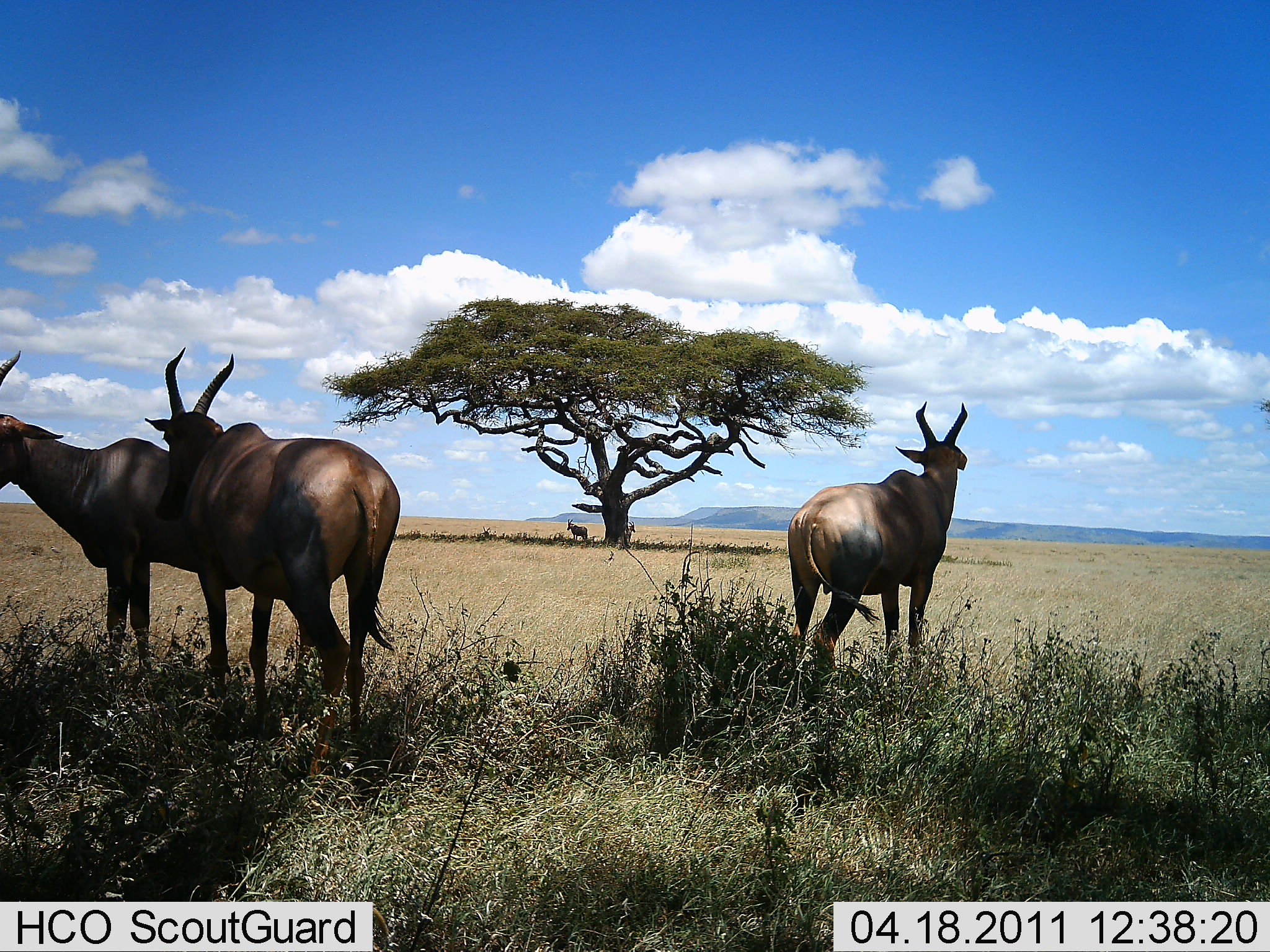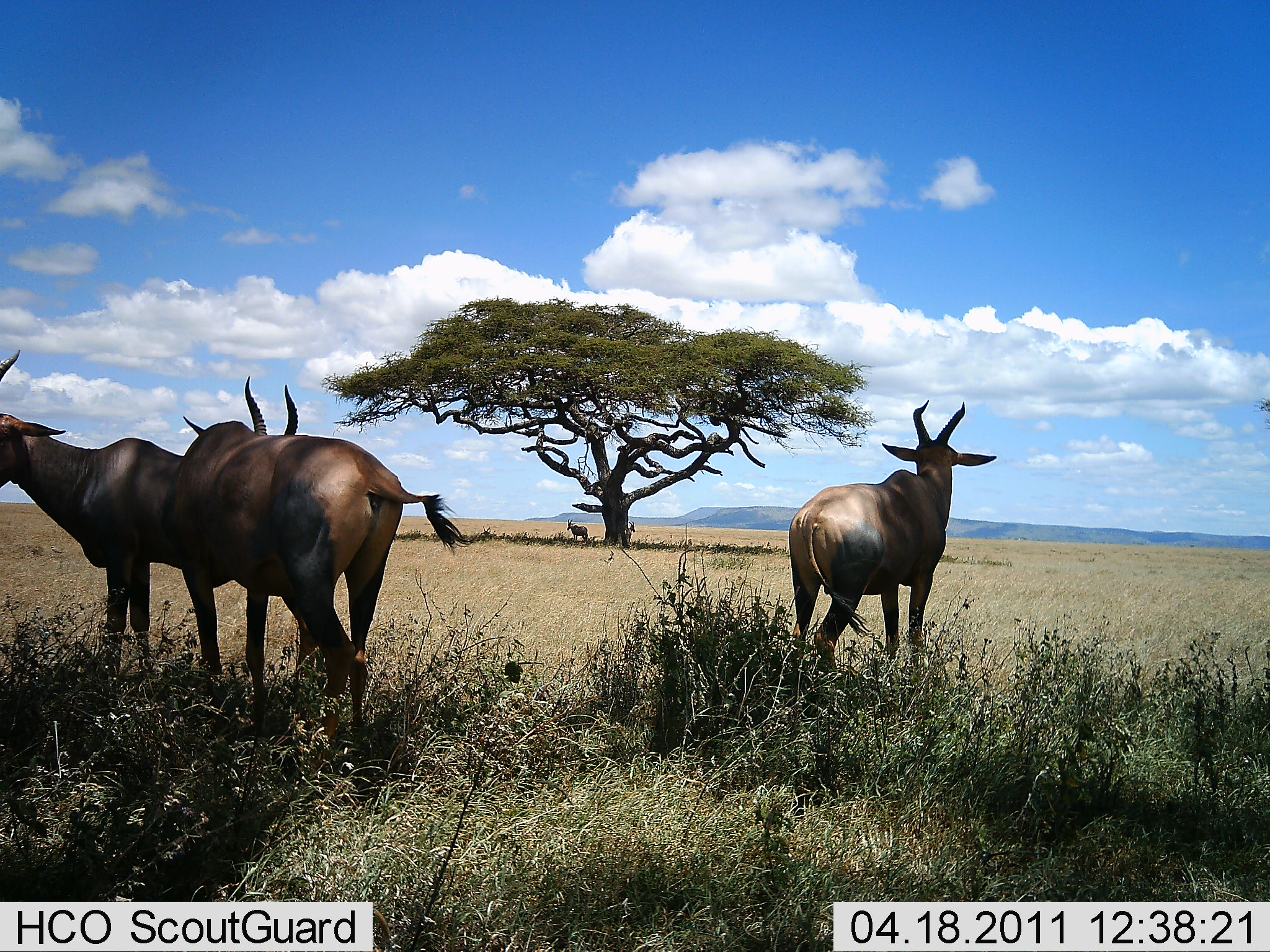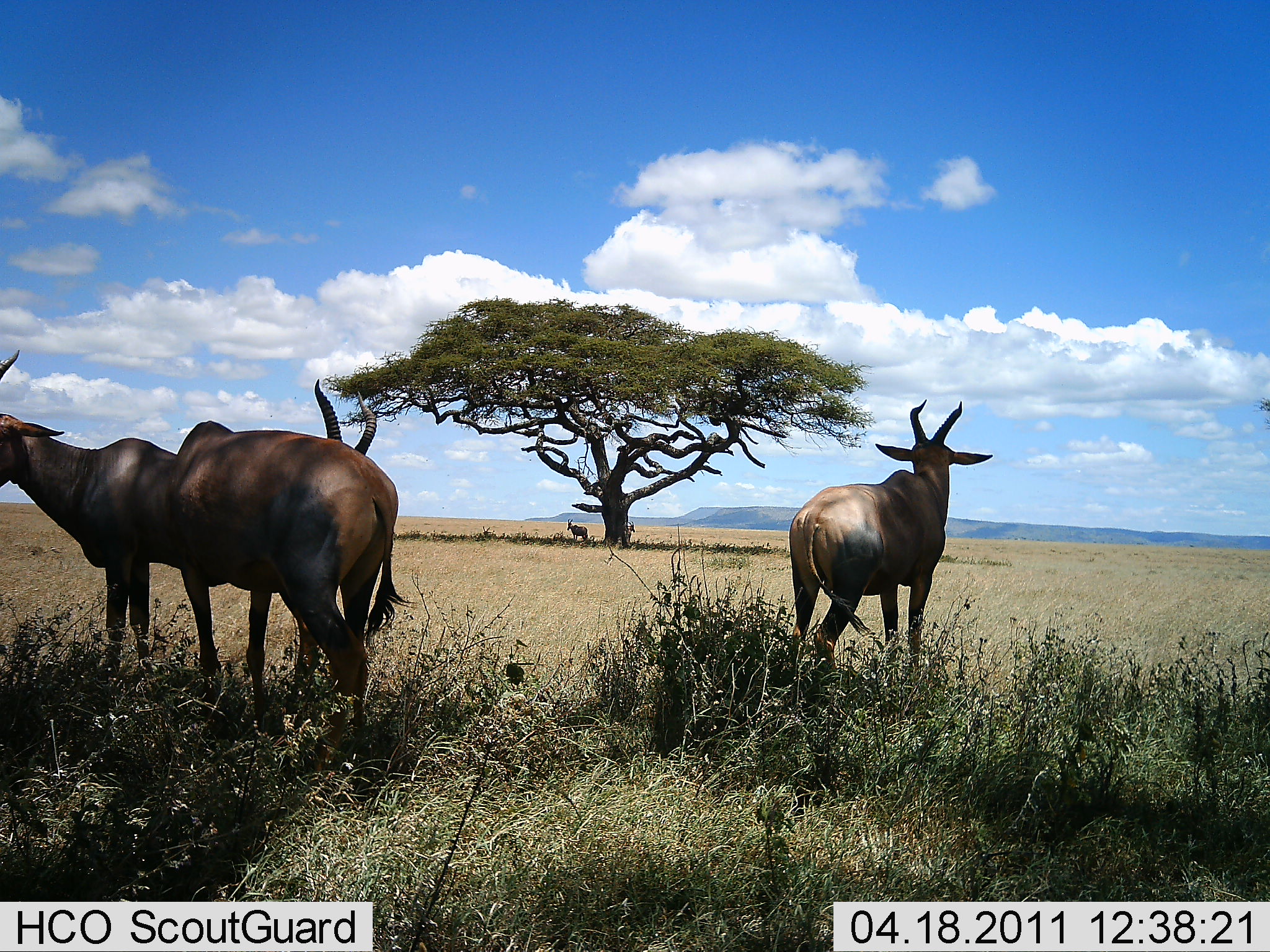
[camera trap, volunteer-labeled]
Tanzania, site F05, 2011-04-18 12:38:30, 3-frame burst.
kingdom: Animalia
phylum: Chordata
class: Mammalia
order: Artiodactyla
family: Bovidae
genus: Damaliscus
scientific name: Damaliscus lunatus jimela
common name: topi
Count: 3.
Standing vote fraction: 100%.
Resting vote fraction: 9%.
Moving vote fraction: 0%.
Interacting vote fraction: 0%.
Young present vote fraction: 0%.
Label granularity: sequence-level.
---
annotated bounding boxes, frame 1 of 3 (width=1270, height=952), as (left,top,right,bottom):
animal: (143,345,404,746); (0,344,198,677); (785,397,969,699)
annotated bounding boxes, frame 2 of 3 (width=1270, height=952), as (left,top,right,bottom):
animal: (177,355,474,746); (785,399,996,699); (0,347,185,676)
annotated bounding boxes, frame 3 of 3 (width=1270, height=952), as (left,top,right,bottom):
animal: (177,380,414,746); (785,399,996,699); (0,347,185,676)